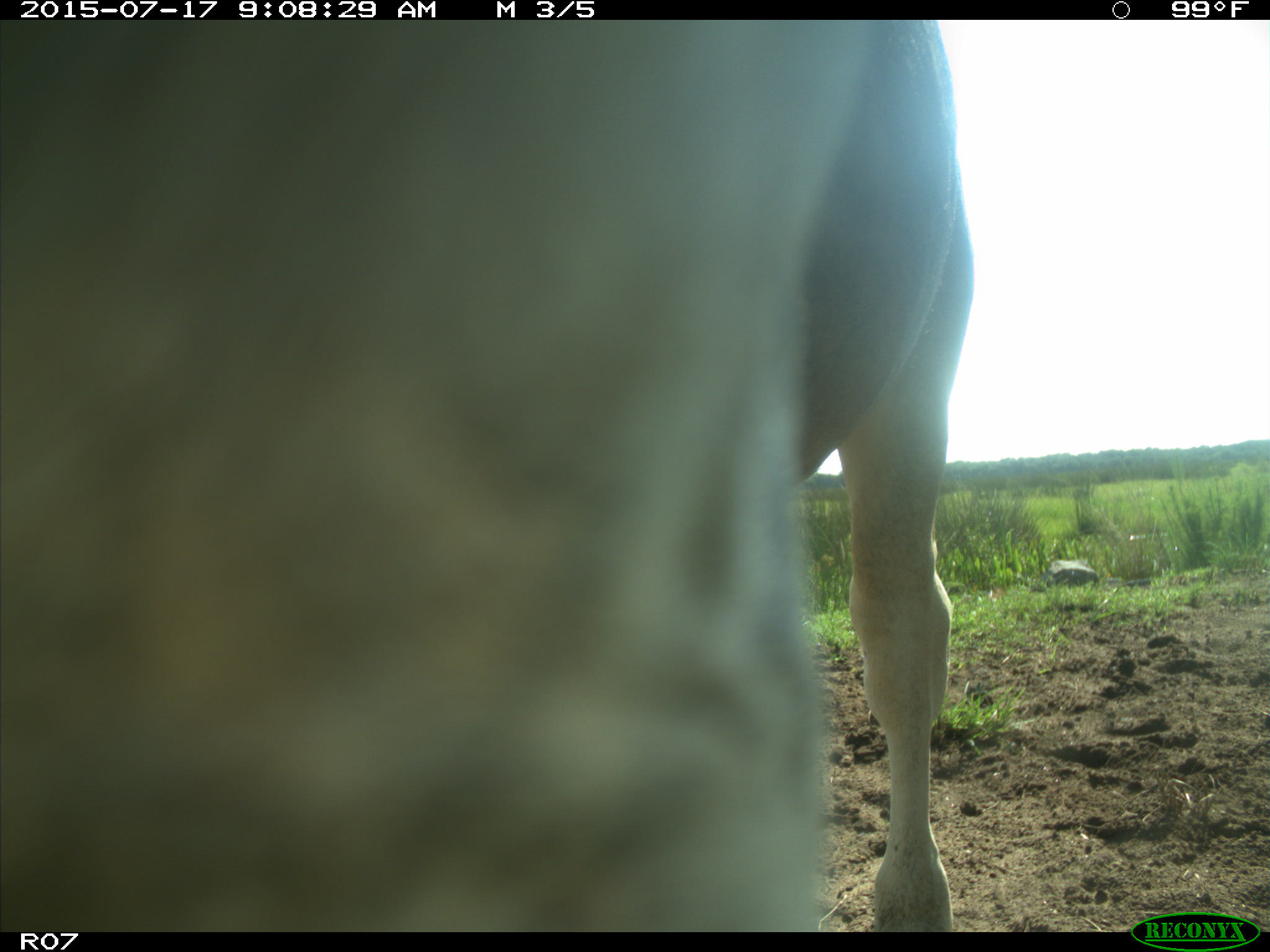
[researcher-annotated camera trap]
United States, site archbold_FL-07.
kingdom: Animalia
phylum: Chordata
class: Mammalia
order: Artiodactyla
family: Bovidae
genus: Bos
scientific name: Bos taurus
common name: domestic cow